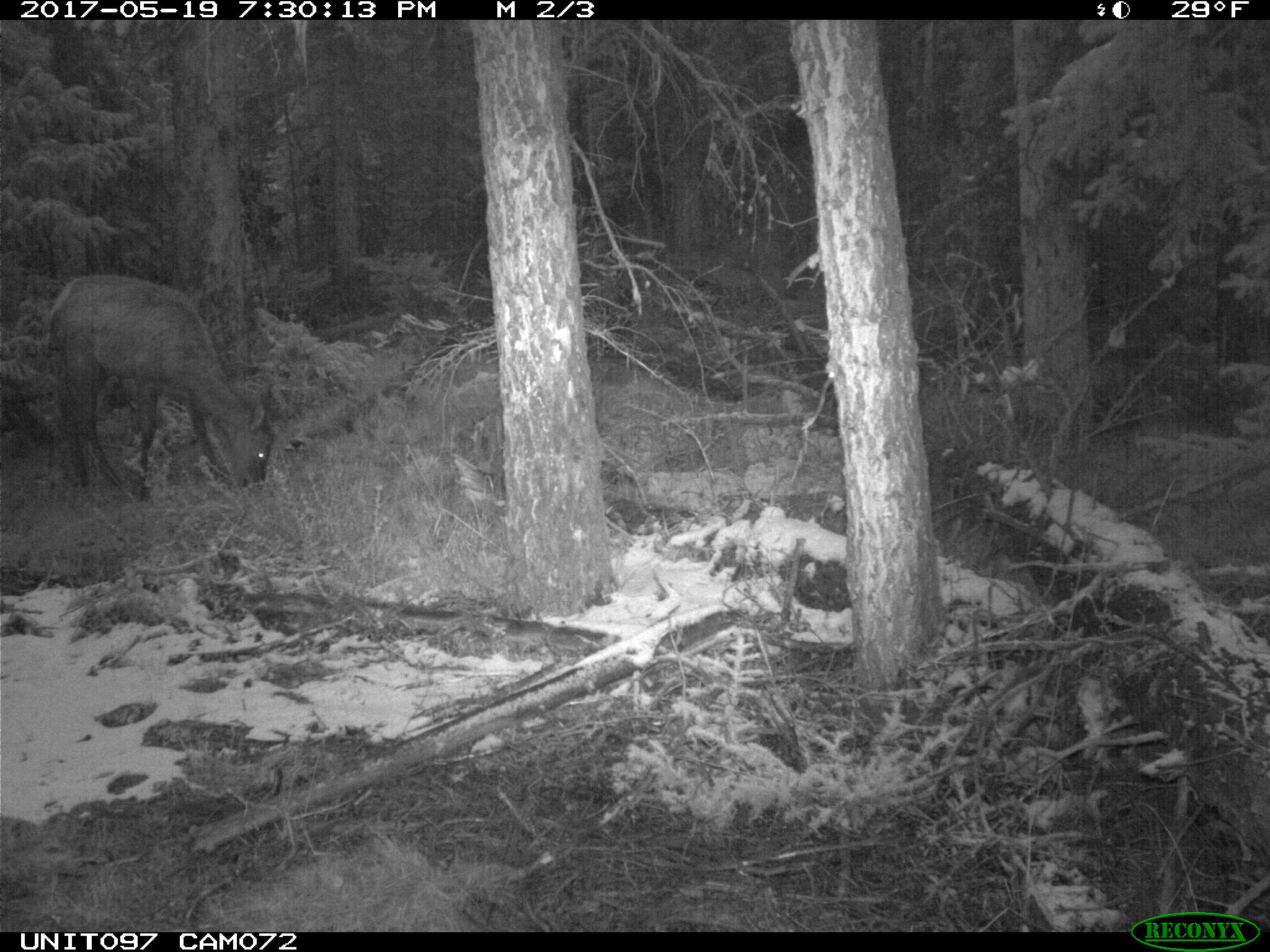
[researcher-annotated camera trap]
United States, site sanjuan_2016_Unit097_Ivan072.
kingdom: Animalia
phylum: Chordata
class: Mammalia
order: Artiodactyla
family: Cervidae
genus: Cervus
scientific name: Cervus elaphus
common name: red deer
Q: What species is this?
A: Cervus elaphus (red deer).